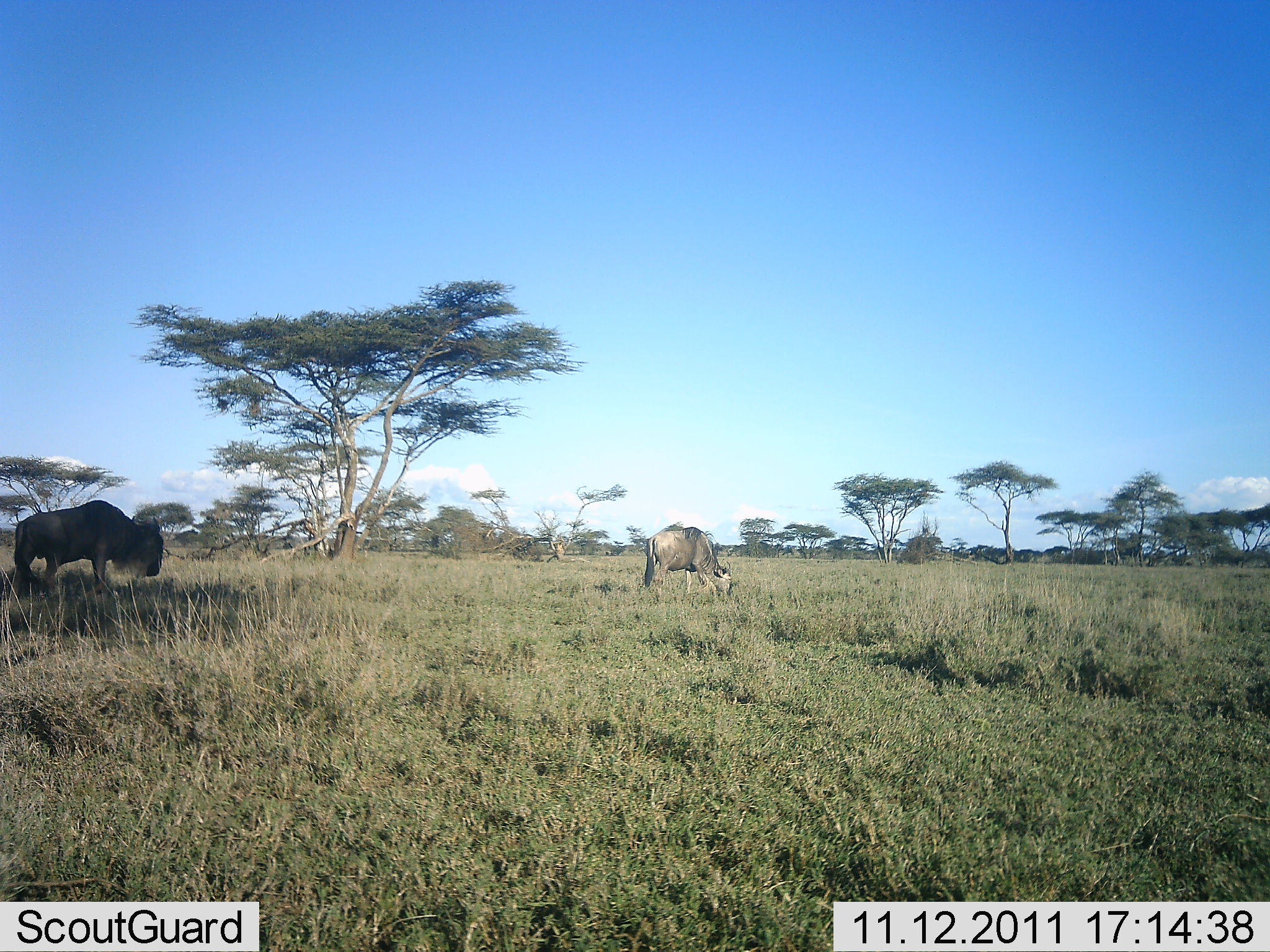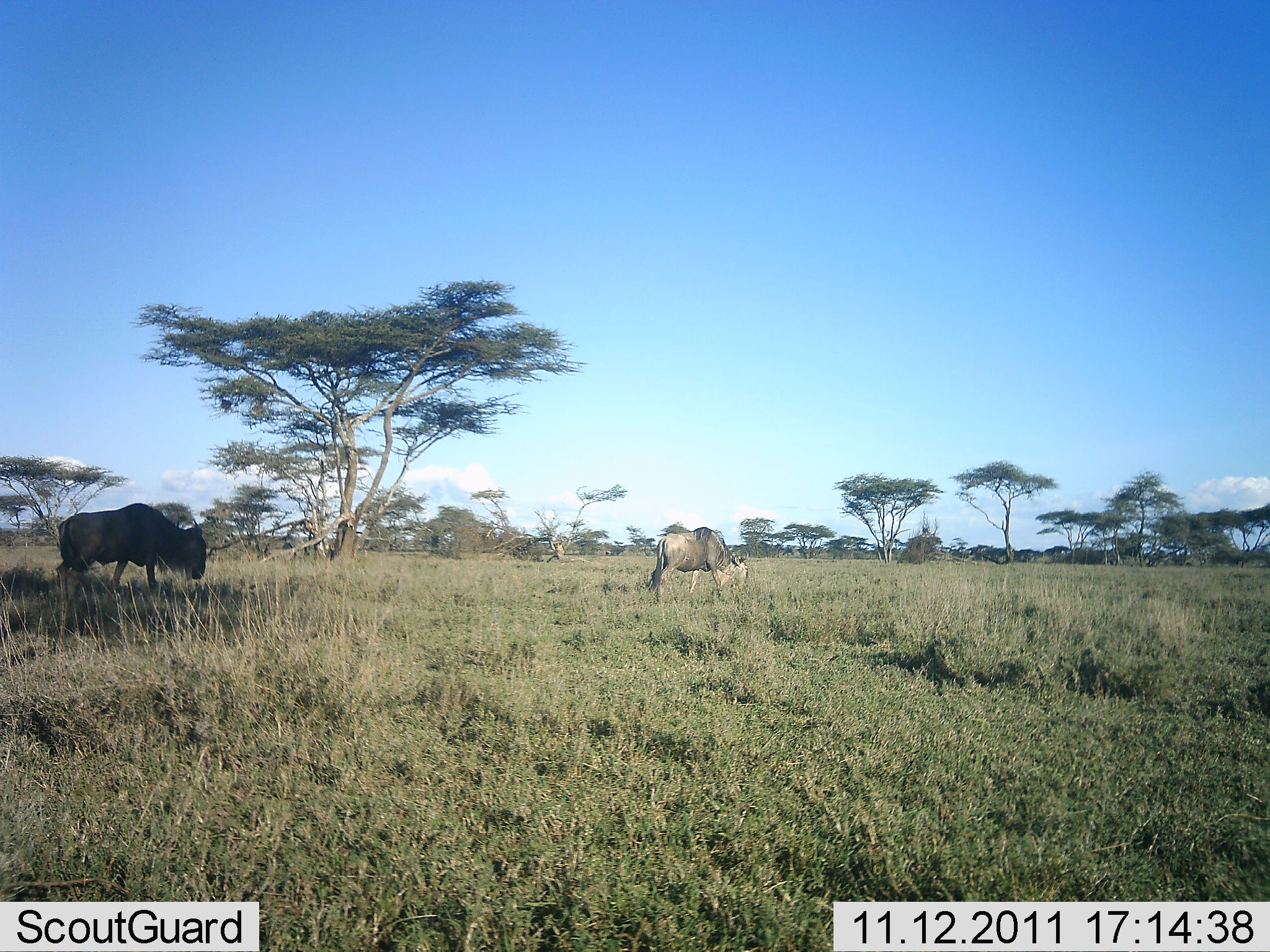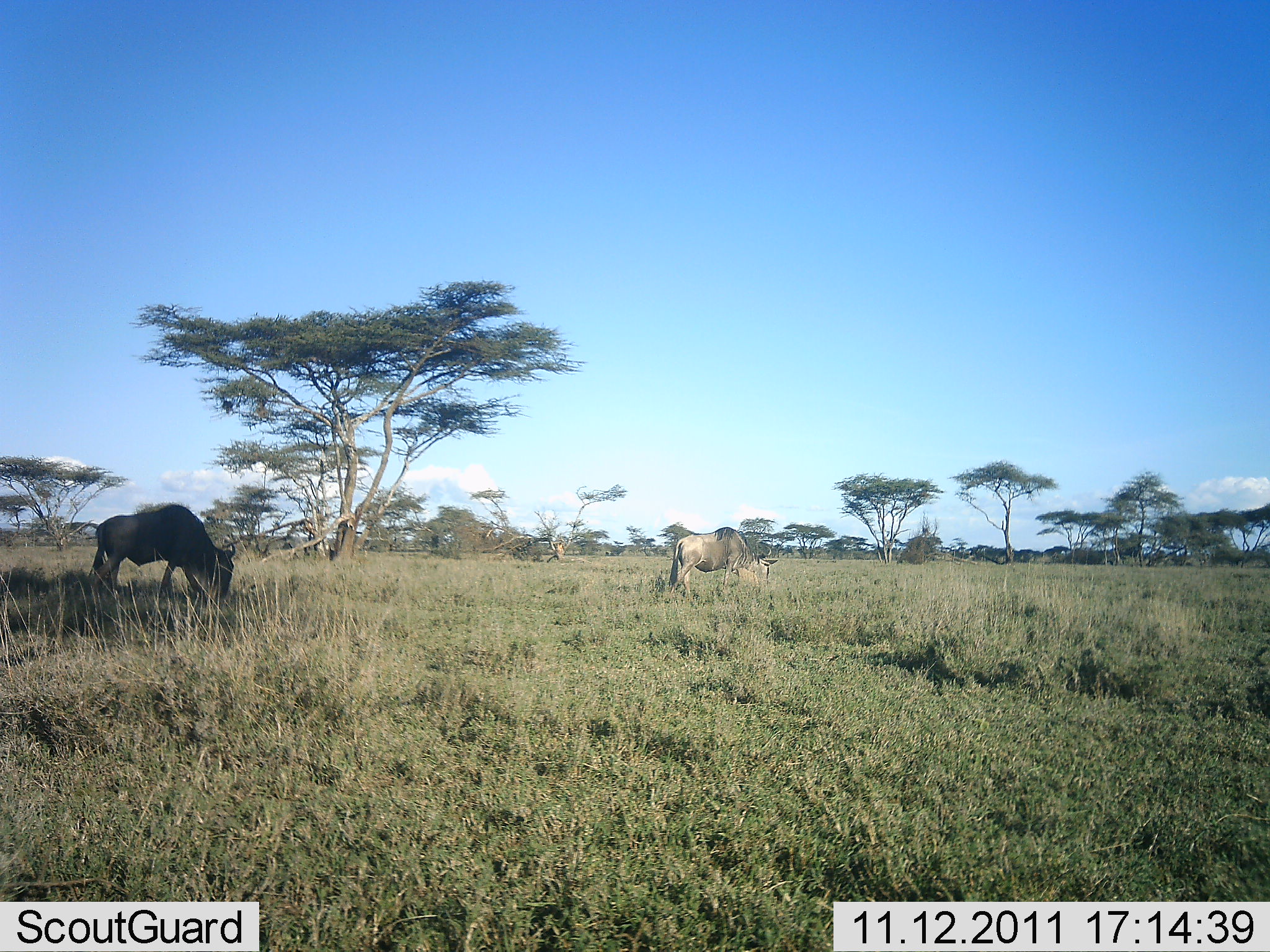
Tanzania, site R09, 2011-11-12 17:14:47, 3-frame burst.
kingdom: Animalia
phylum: Chordata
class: Mammalia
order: Artiodactyla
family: Bovidae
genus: Connochaetes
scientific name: Connochaetes taurinus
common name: blue wildebeest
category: wildebeest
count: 2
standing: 0%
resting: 0%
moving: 47%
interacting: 0%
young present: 0%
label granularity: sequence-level